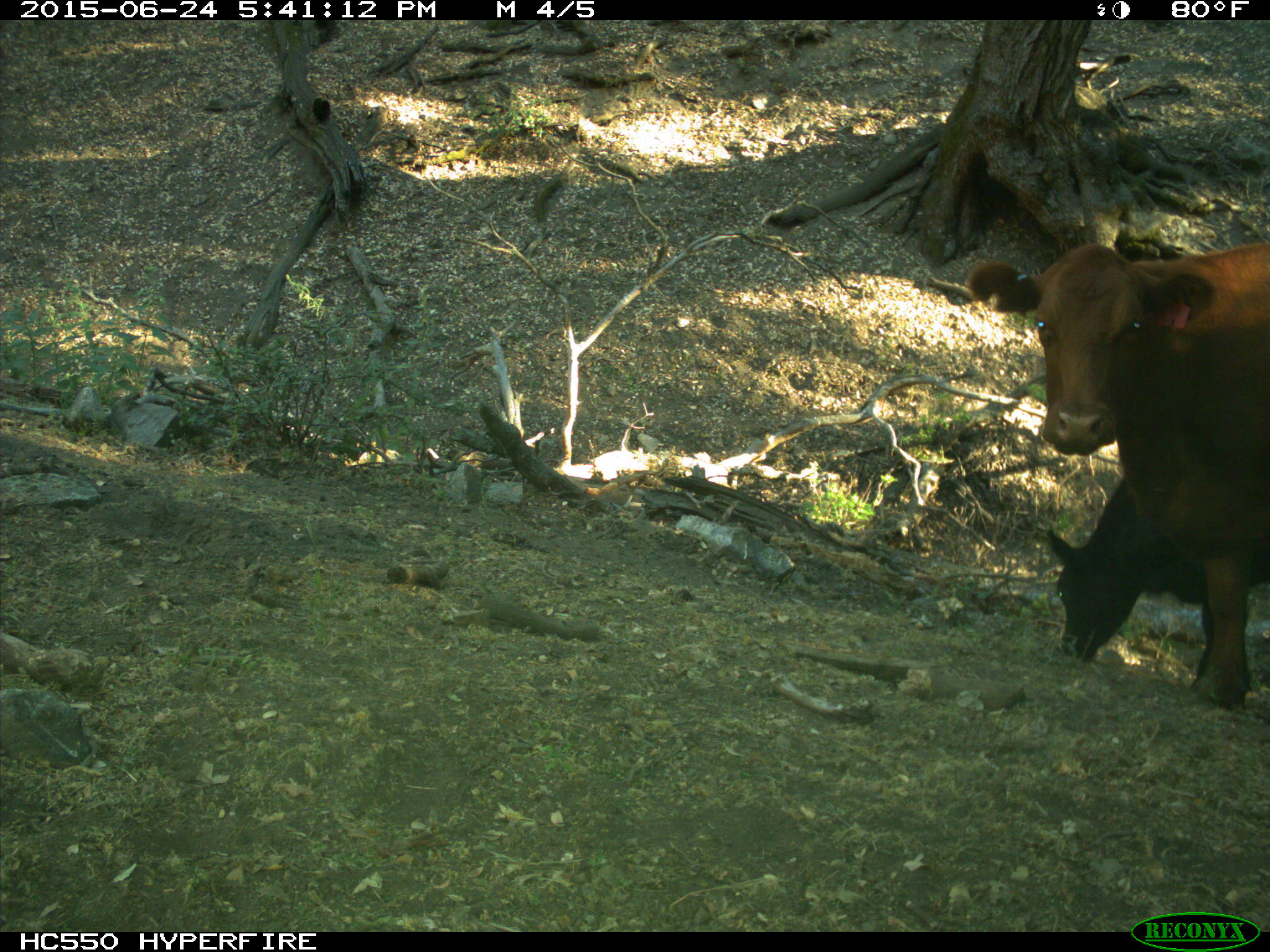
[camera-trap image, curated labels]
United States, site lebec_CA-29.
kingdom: Animalia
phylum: Chordata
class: Mammalia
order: Artiodactyla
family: Bovidae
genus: Bos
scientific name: Bos taurus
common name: domestic cow